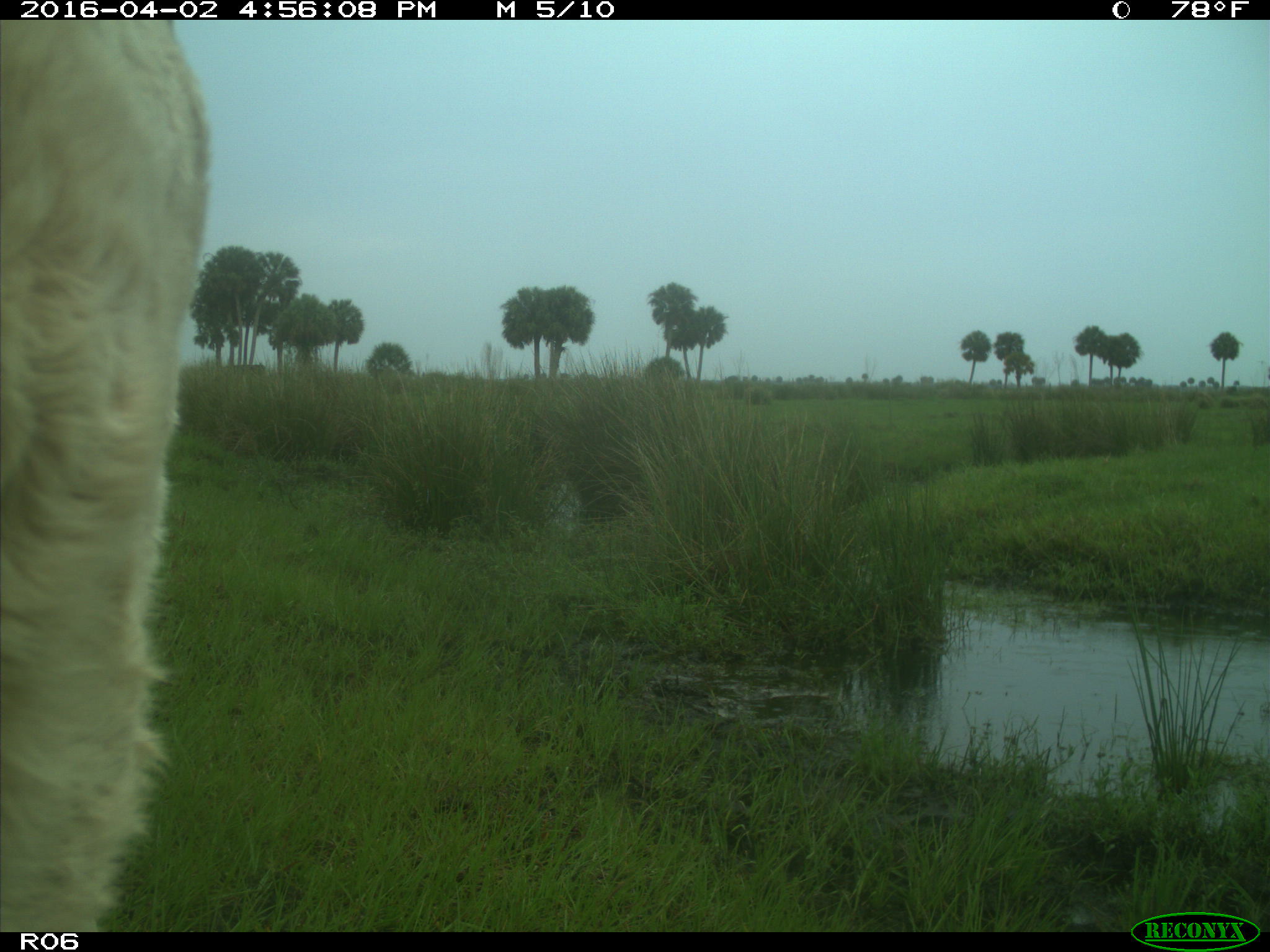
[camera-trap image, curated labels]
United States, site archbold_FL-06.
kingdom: Animalia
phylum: Chordata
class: Mammalia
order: Artiodactyla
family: Bovidae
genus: Bos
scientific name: Bos taurus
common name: domestic cow